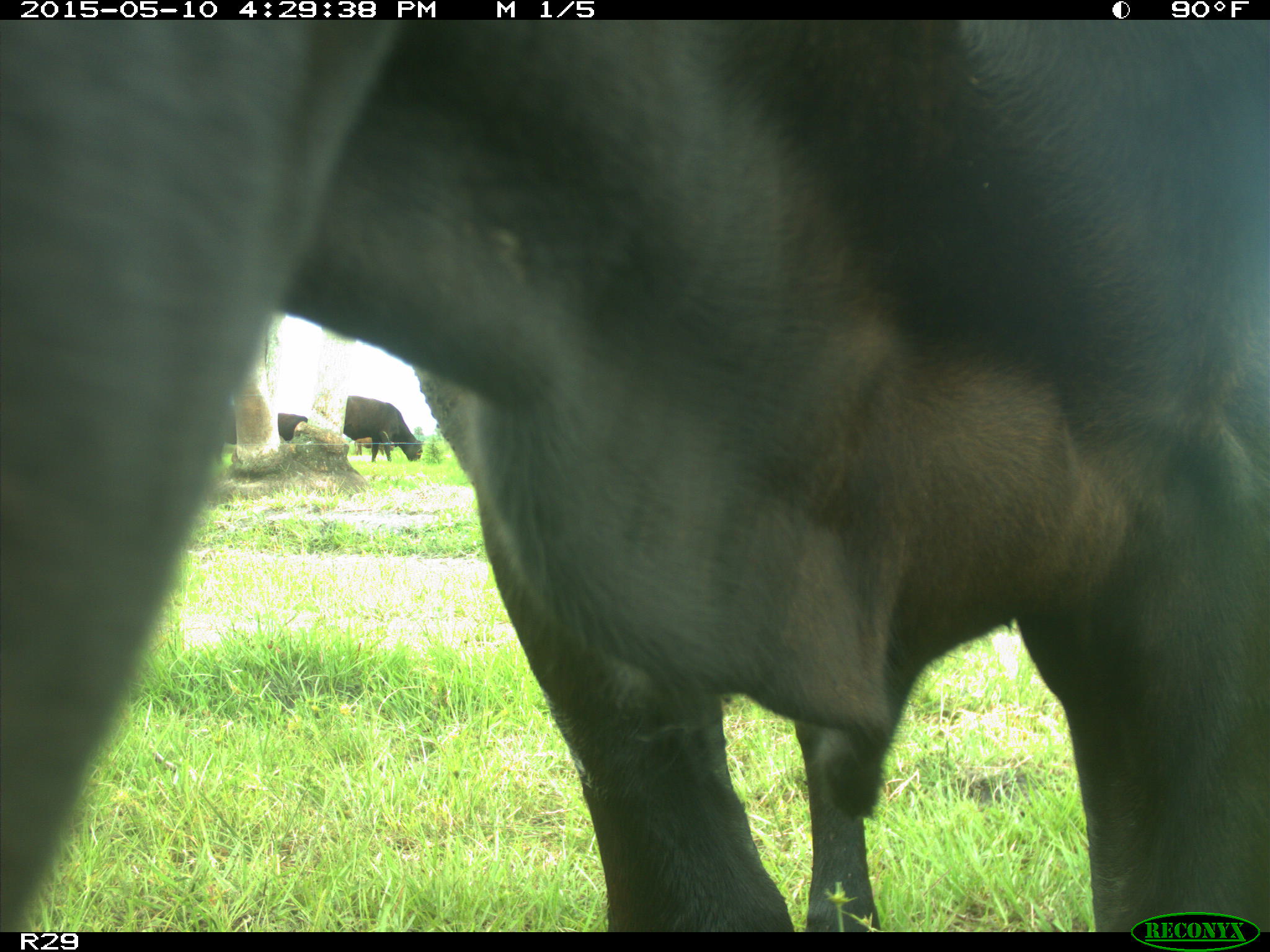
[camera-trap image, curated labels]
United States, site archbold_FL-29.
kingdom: Animalia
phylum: Chordata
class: Mammalia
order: Artiodactyla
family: Bovidae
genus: Bos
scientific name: Bos taurus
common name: domestic cow